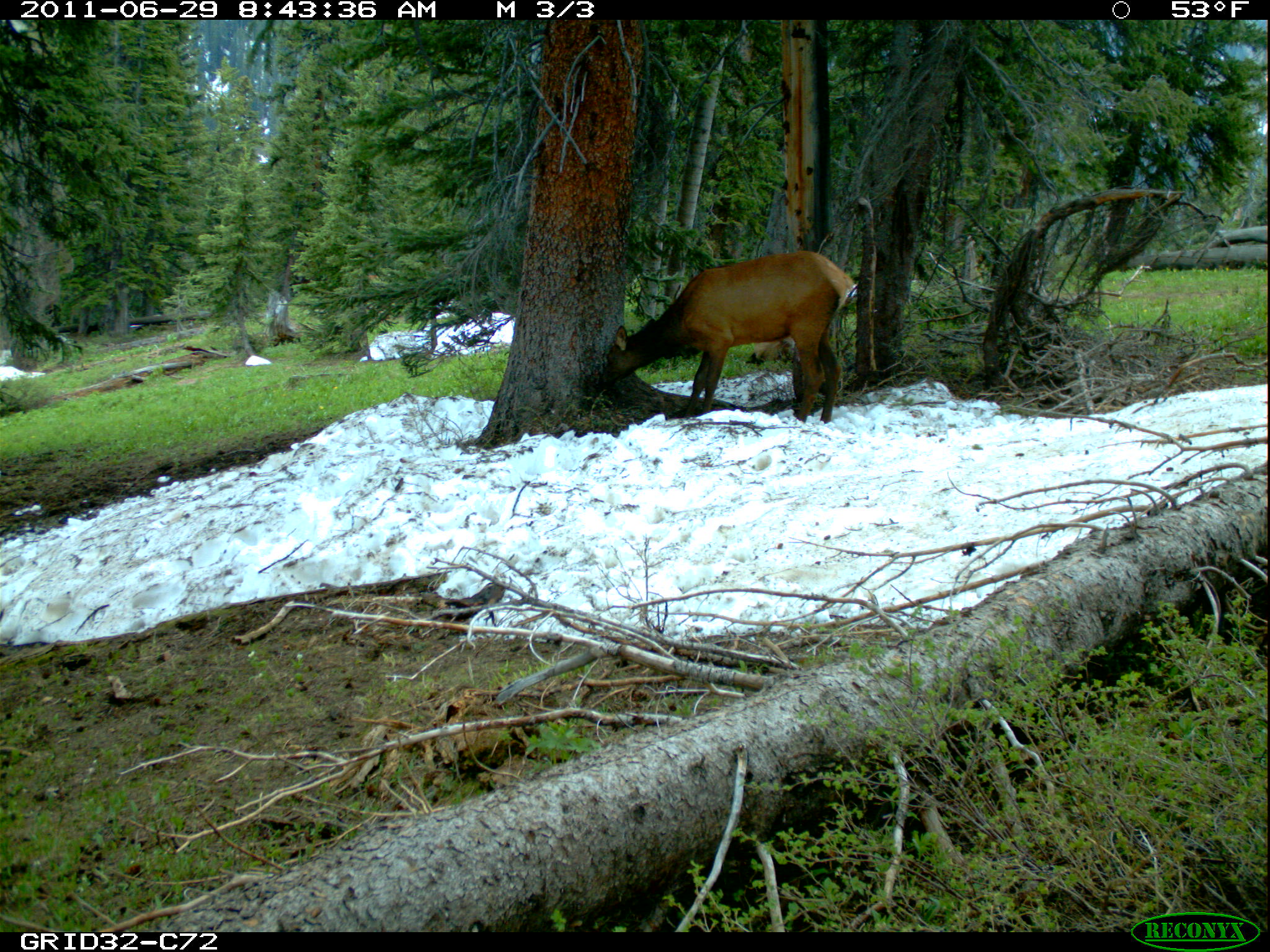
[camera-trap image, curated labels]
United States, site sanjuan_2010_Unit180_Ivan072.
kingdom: Animalia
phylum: Chordata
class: Mammalia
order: Artiodactyla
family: Cervidae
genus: Cervus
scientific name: Cervus elaphus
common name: red deer